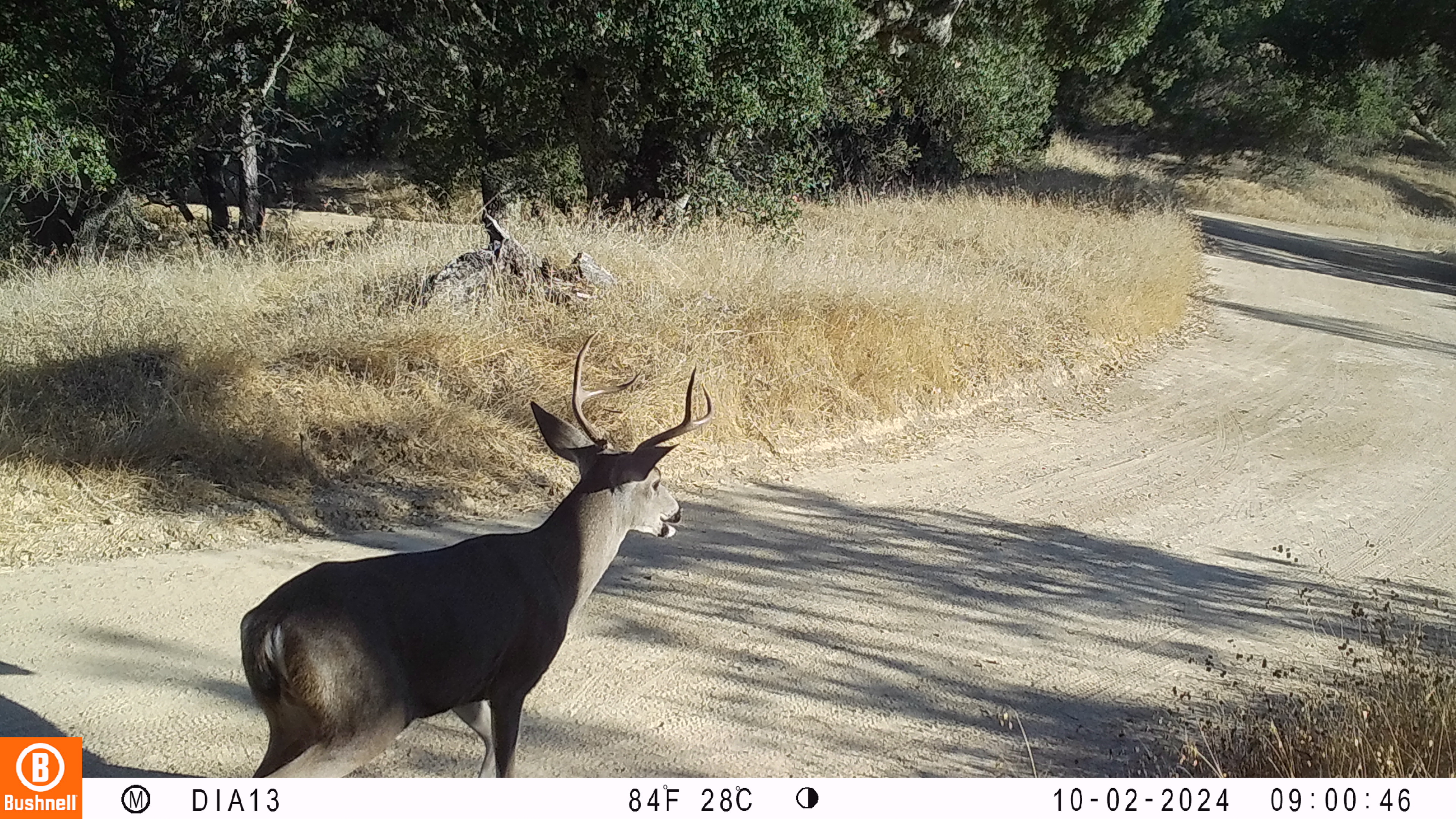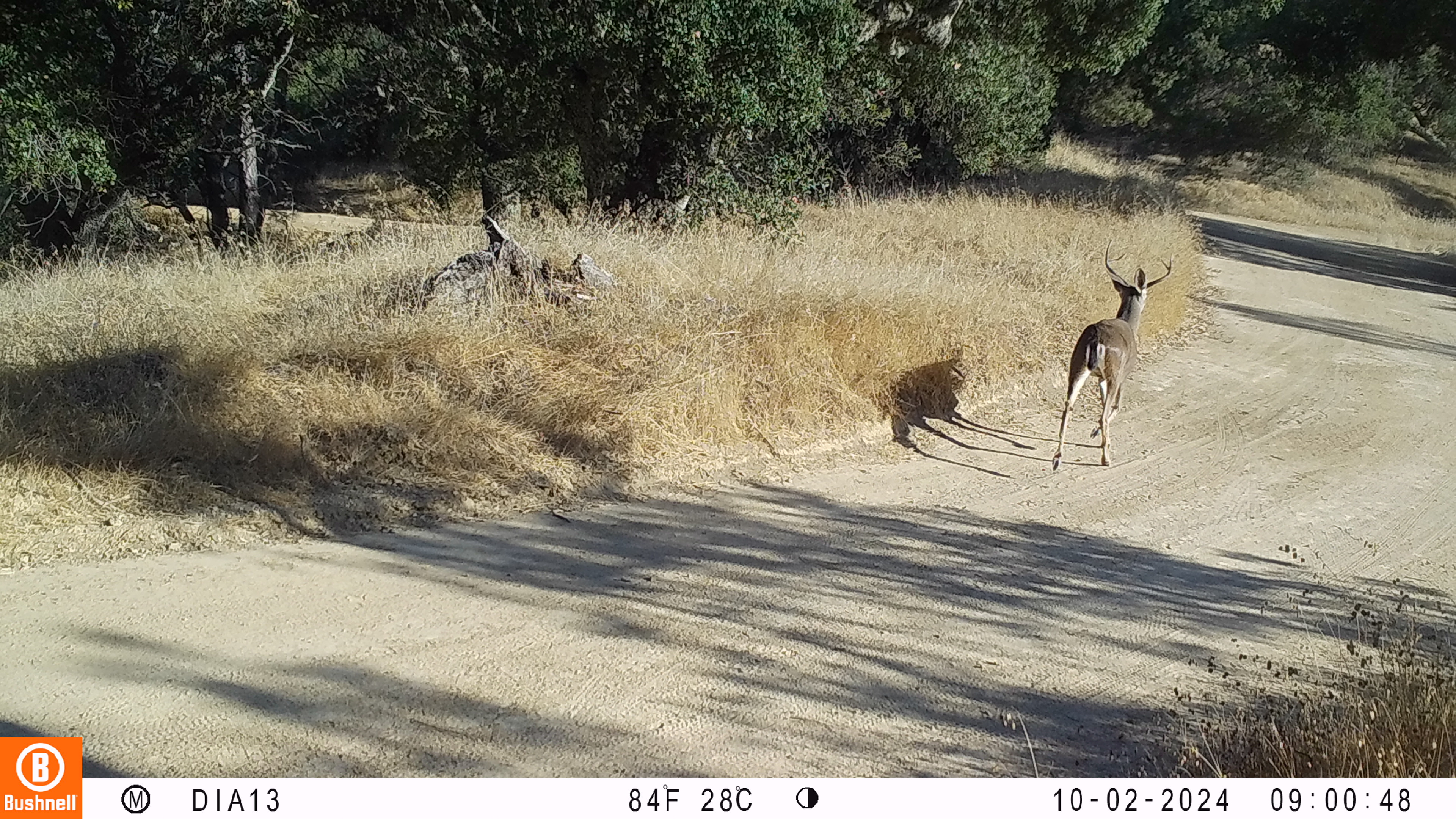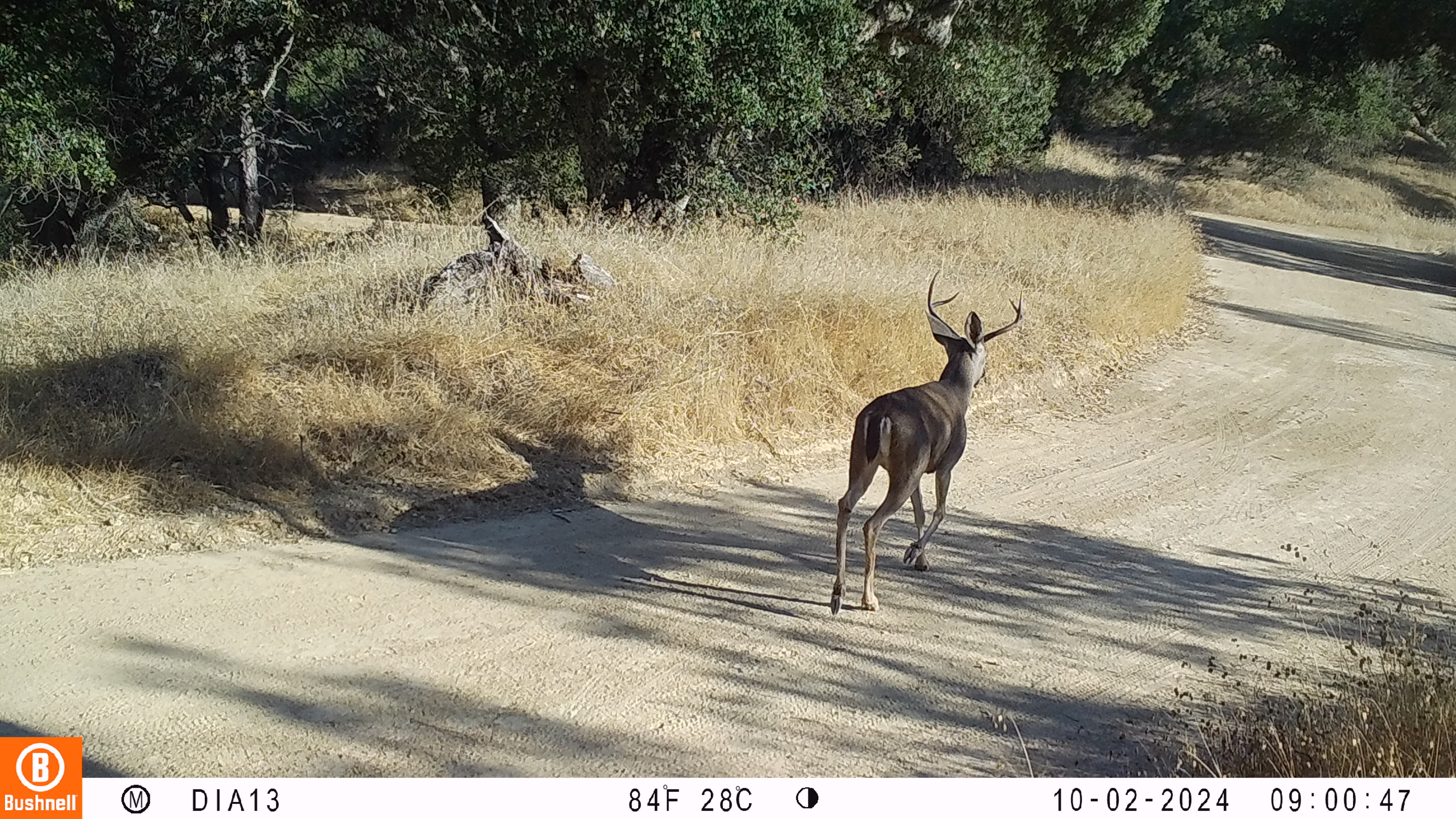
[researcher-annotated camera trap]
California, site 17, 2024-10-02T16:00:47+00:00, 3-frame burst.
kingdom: Animalia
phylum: Chordata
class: Mammalia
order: Artiodactyla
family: Cervidae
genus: Odocoileus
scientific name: Odocoileus hemionus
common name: mule deer